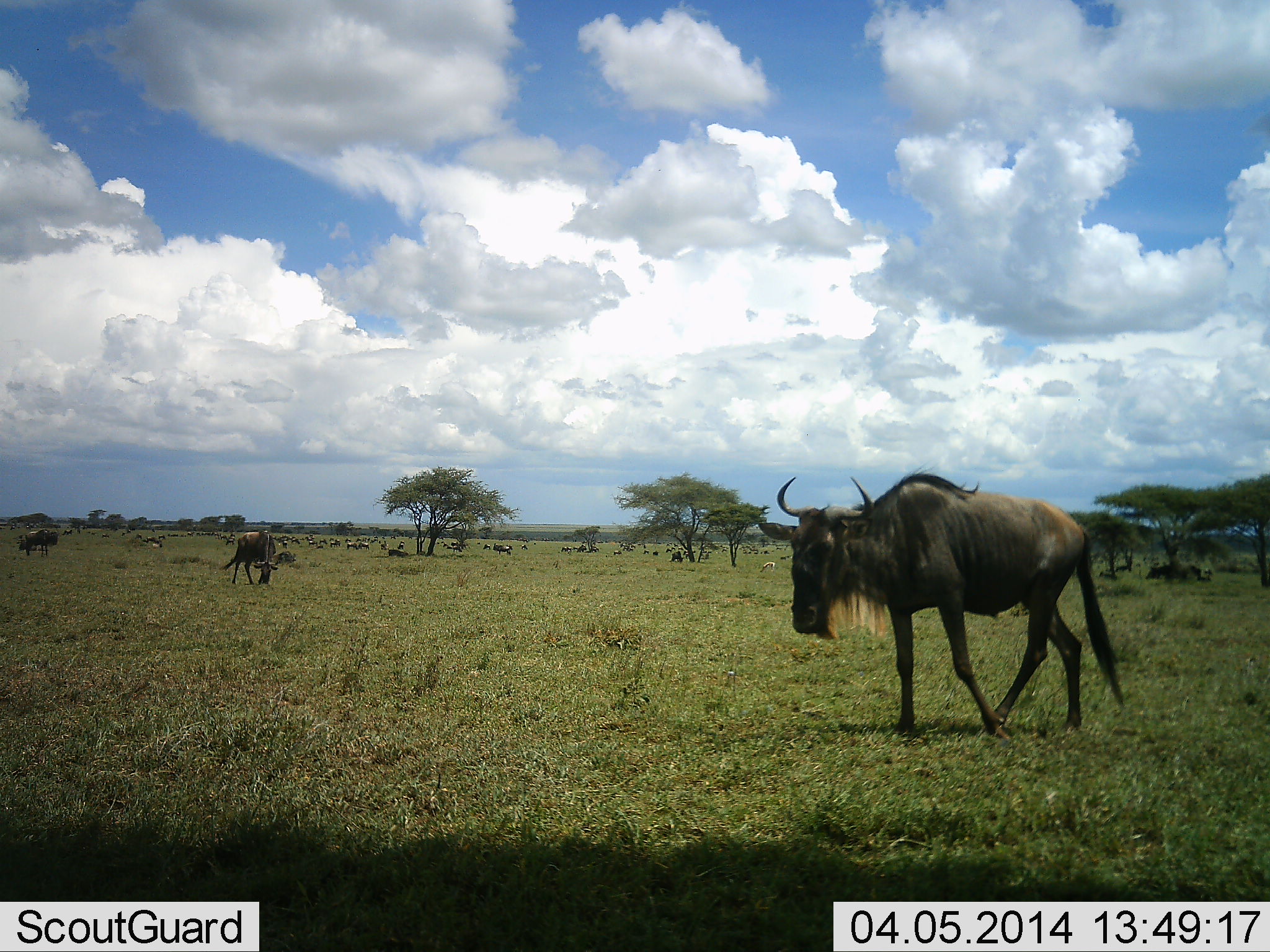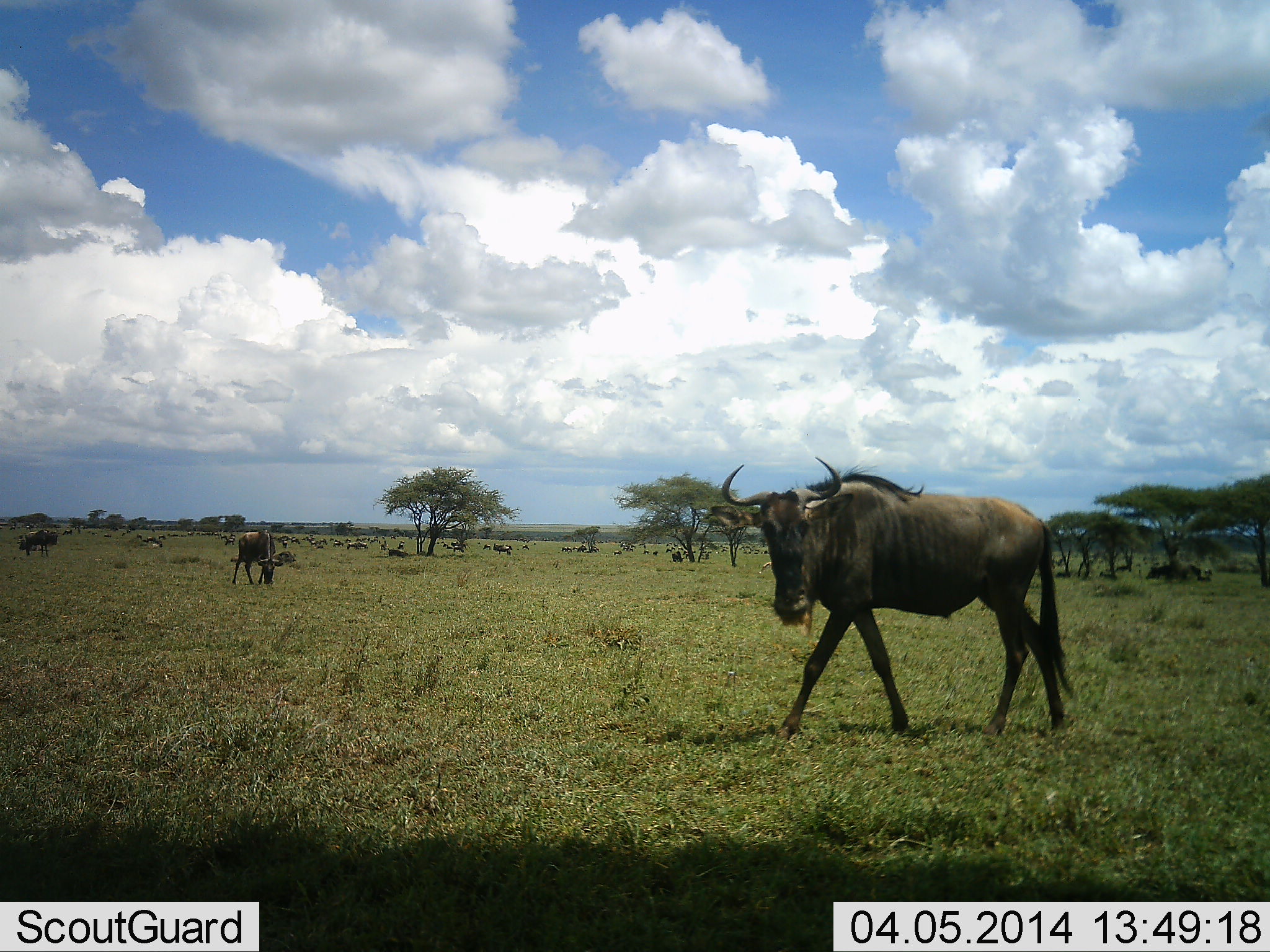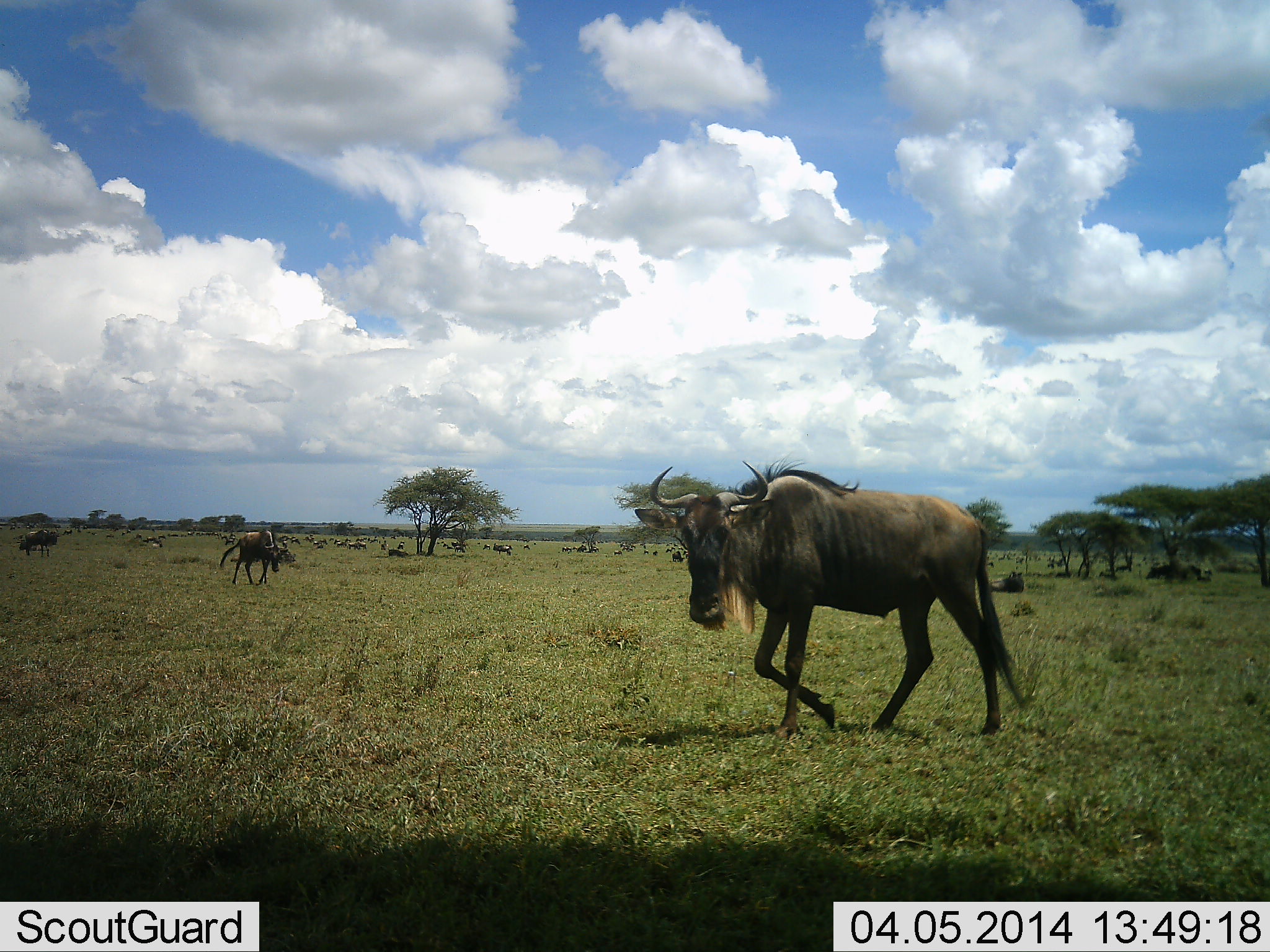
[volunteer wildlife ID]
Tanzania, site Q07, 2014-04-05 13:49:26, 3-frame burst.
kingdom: Animalia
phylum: Chordata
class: Mammalia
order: Artiodactyla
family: Bovidae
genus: Connochaetes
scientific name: Connochaetes taurinus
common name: blue wildebeest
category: wildebeest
Wildebeest (blue wildebeest) (Connochaetes taurinus), count 3. Behavior (volunteer vote fractions): standing 43%, resting 23%, moving 79%, interacting 5%. Young present (vote fraction): 2%. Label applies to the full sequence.